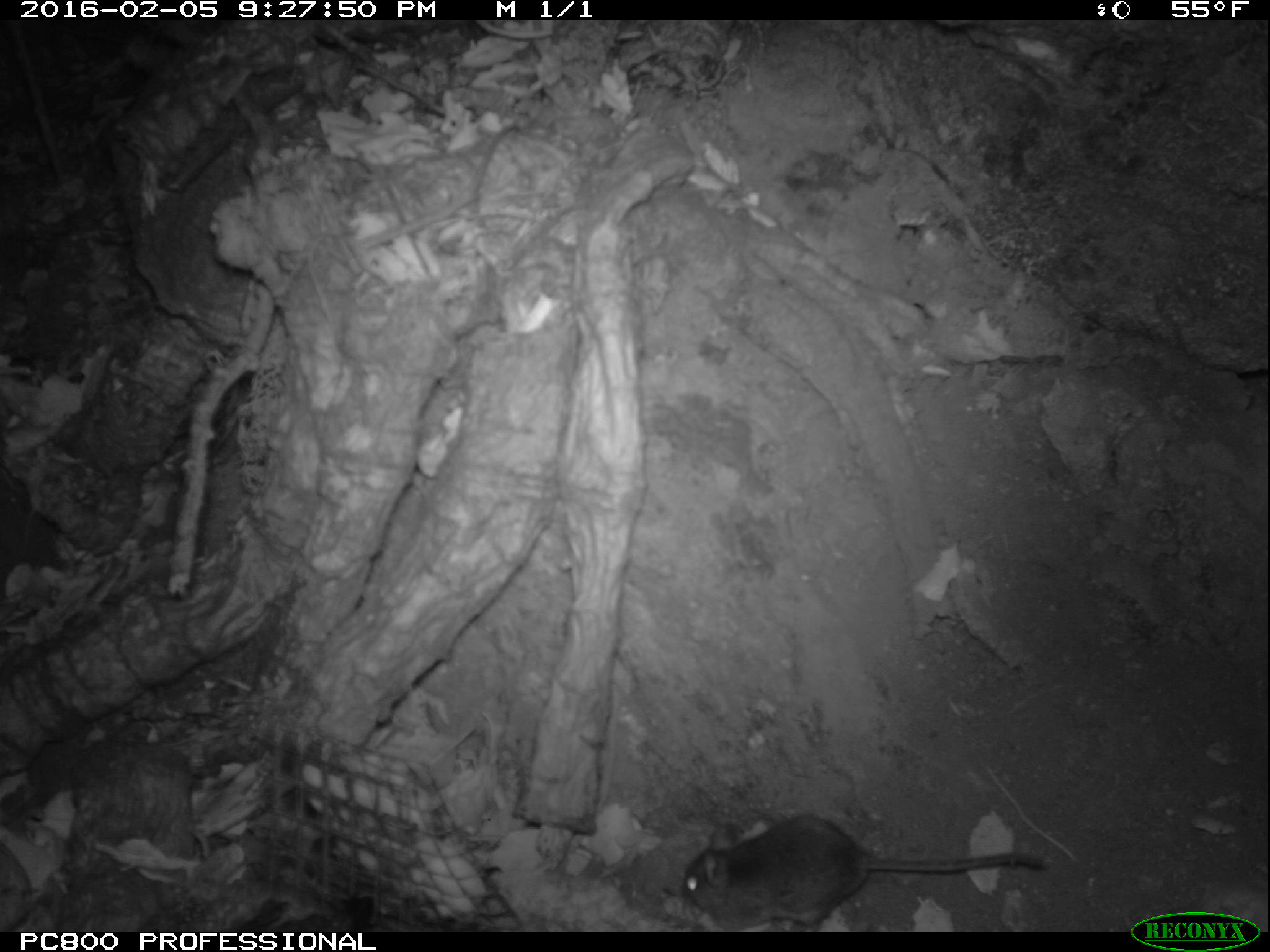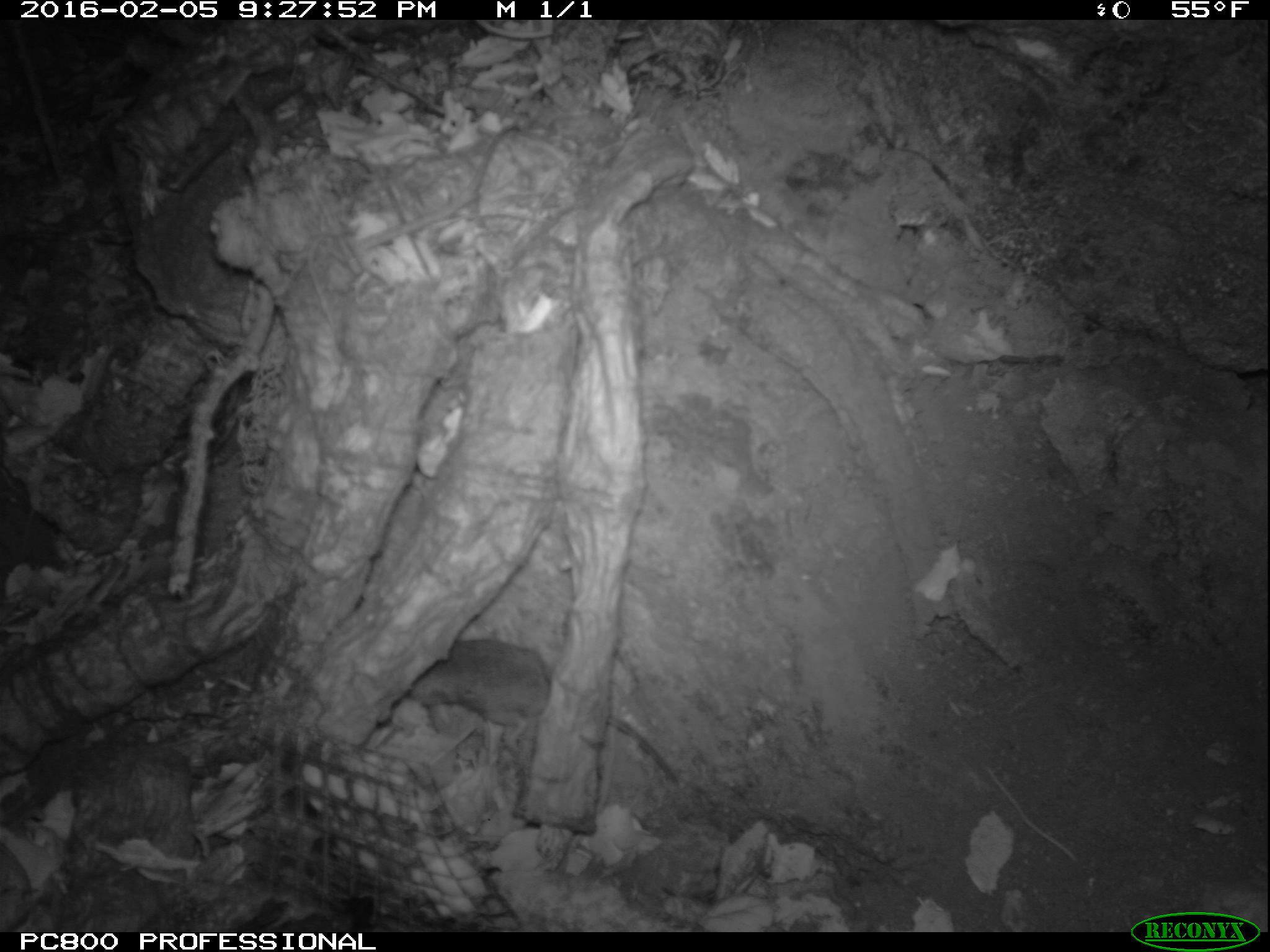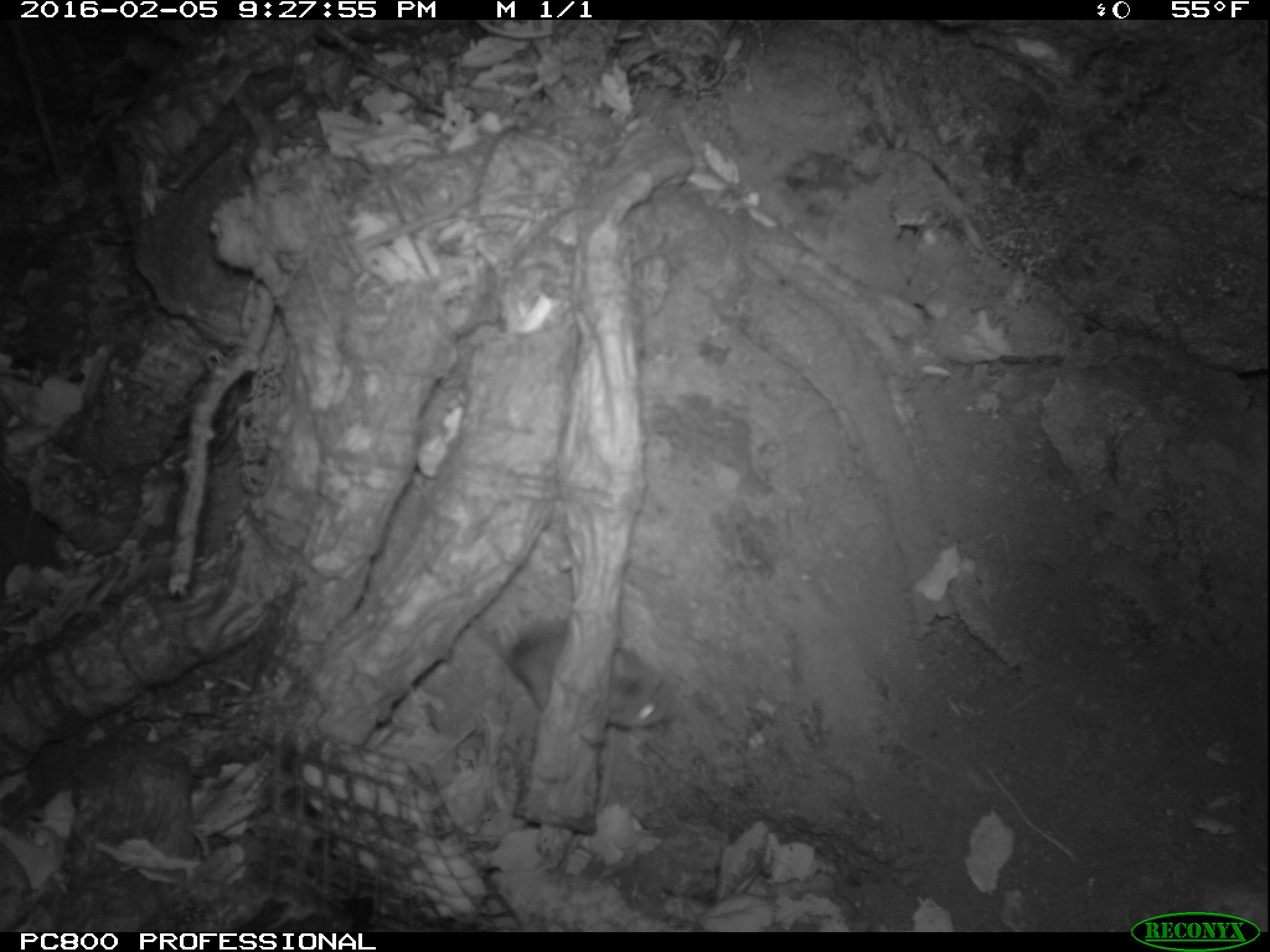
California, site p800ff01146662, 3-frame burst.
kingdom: Animalia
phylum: Chordata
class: Mammalia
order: Rodentia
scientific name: Rodentia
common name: rodent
Rodent (Rodentia).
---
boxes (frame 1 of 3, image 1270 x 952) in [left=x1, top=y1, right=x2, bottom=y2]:
rodent: [left=683, top=813, right=1046, bottom=931]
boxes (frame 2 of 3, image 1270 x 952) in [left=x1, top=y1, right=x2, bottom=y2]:
rodent: [left=412, top=634, right=683, bottom=786]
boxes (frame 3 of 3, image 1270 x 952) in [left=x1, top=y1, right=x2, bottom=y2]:
rodent: [left=502, top=614, right=676, bottom=731]